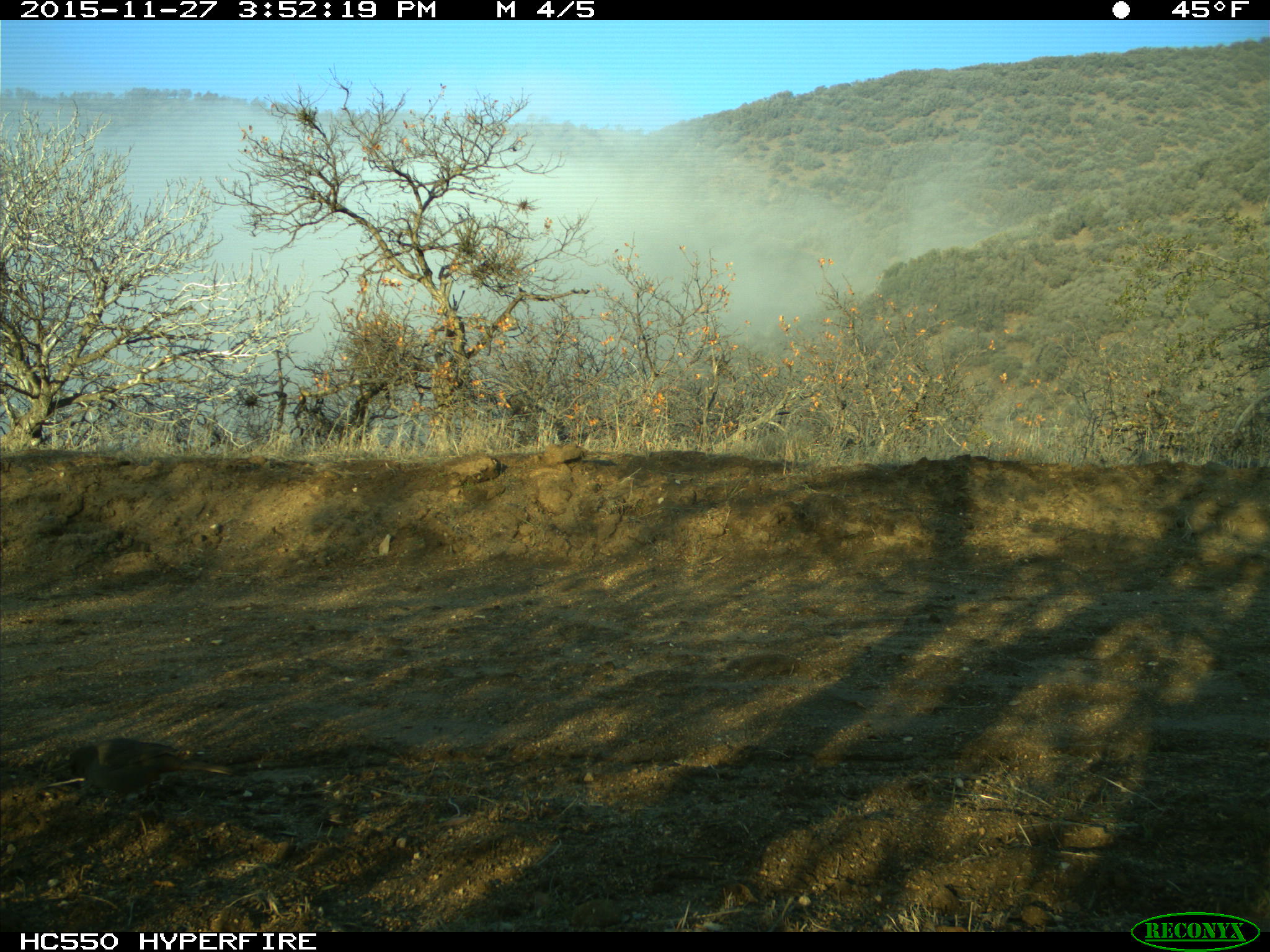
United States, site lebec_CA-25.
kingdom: Animalia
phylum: Chordata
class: Aves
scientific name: Aves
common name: birds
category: unidentified bird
Unidentified bird (birds) (Aves).